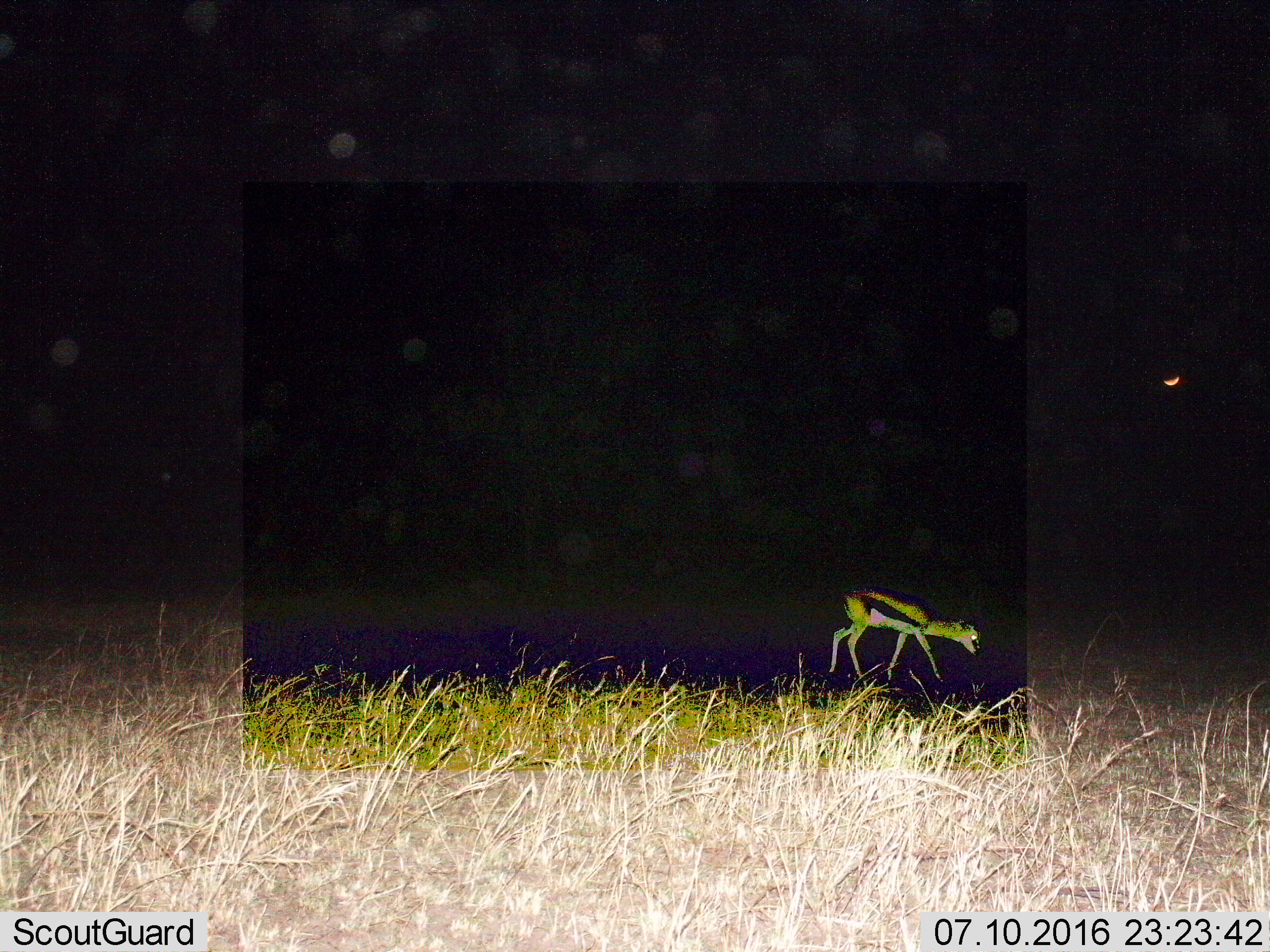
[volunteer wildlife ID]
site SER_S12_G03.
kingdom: Animalia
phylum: Chordata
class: Mammalia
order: Artiodactyla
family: Bovidae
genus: Eudorcas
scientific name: Eudorcas thomsonii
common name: thomson's gazelle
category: gazellethomsons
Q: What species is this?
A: Gazellethomsons (thomson's gazelle) (Eudorcas thomsonii).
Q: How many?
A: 1.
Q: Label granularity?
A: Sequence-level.